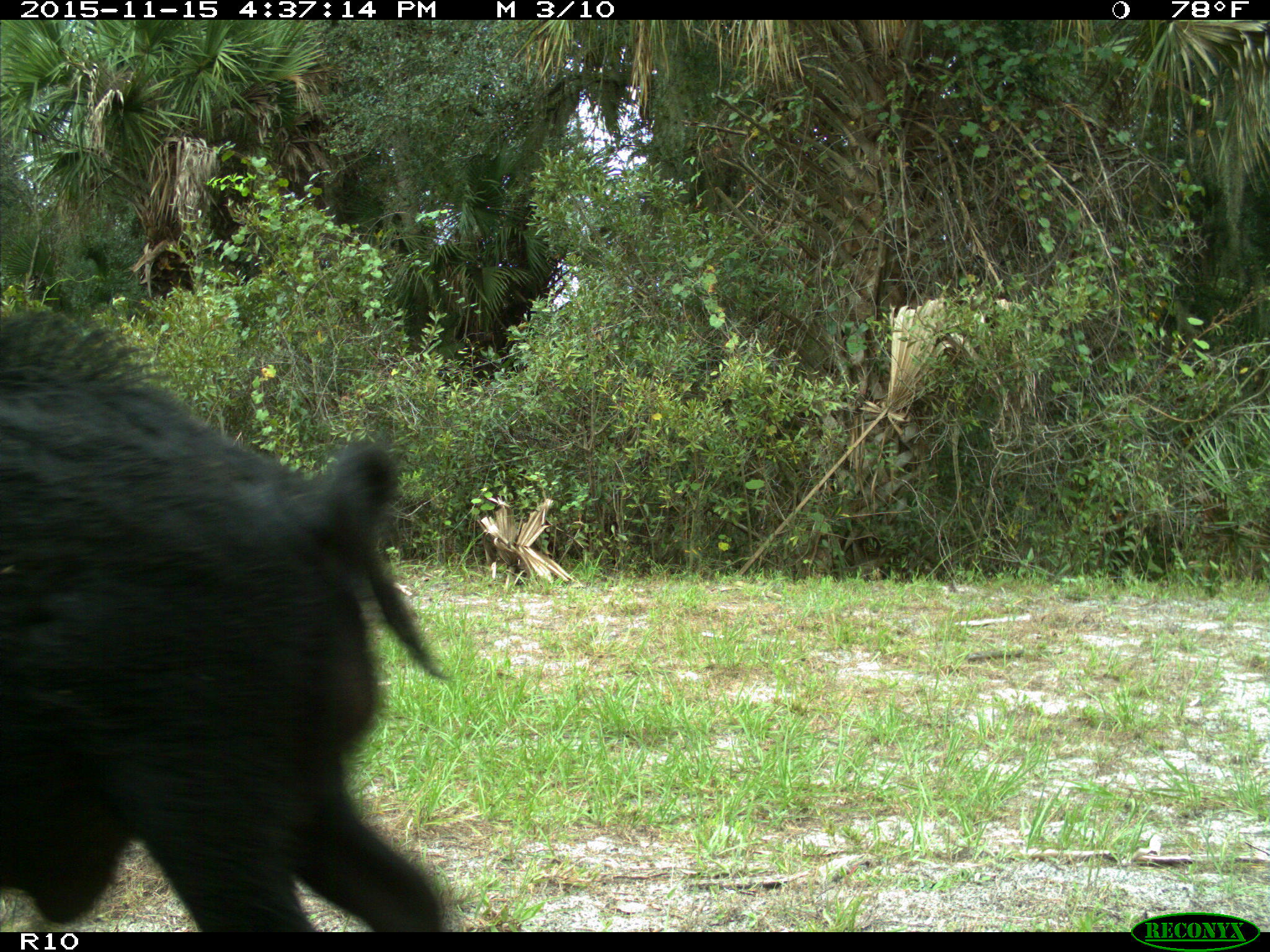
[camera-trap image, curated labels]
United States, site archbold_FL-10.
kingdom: Animalia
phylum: Chordata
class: Mammalia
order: Artiodactyla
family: Suidae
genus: Sus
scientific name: Sus scrofa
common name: wild boar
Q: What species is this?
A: Sus scrofa (wild boar).